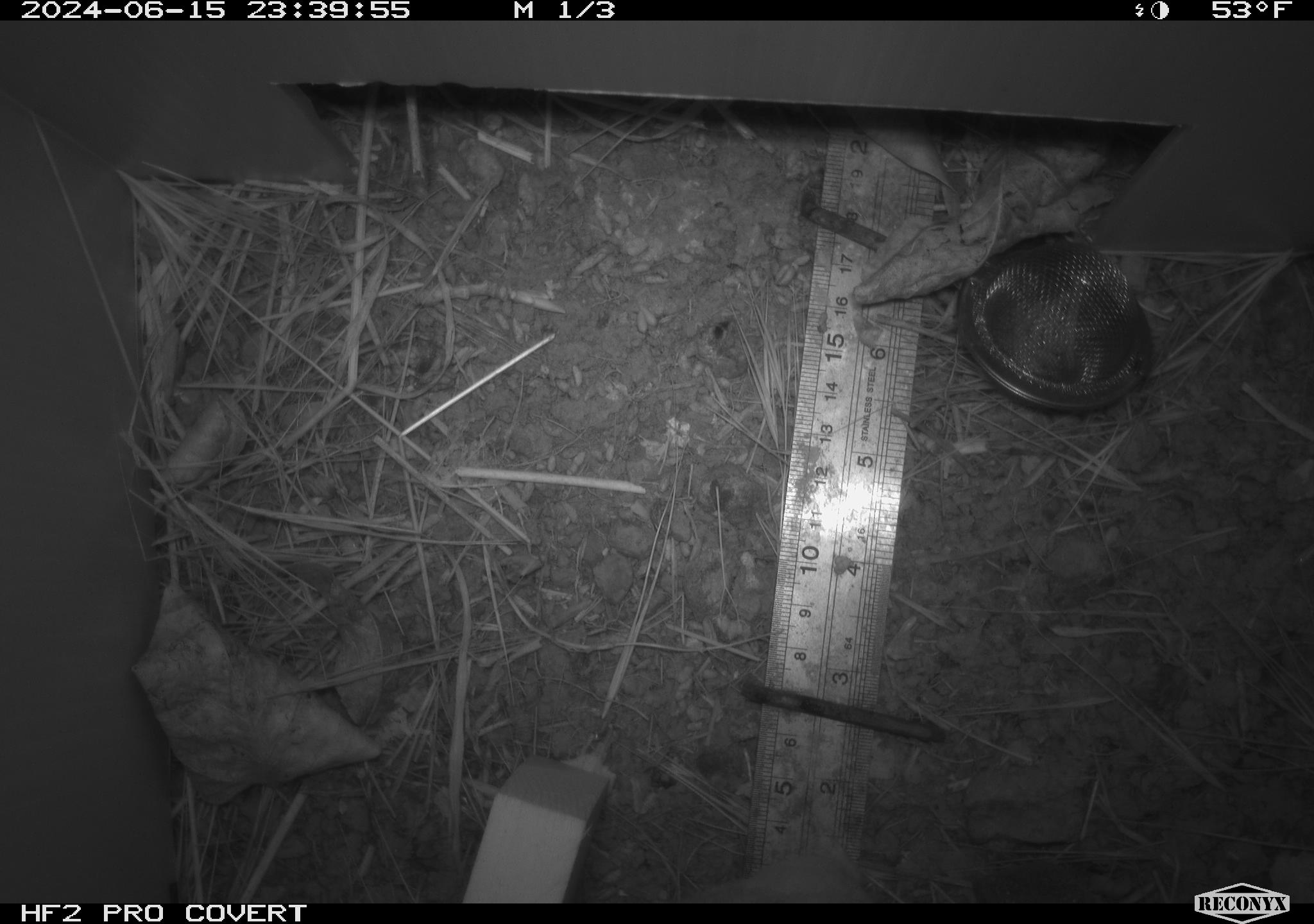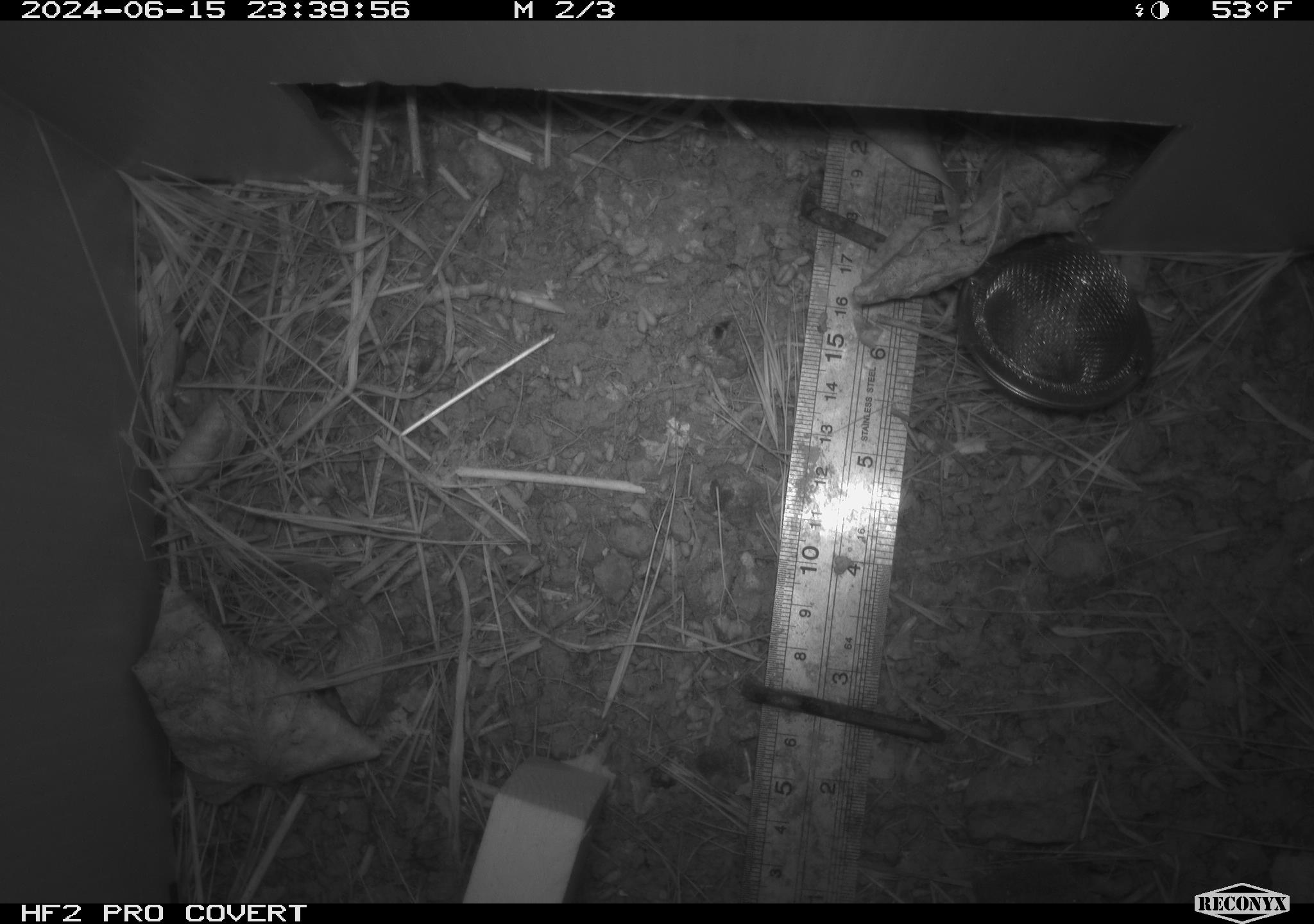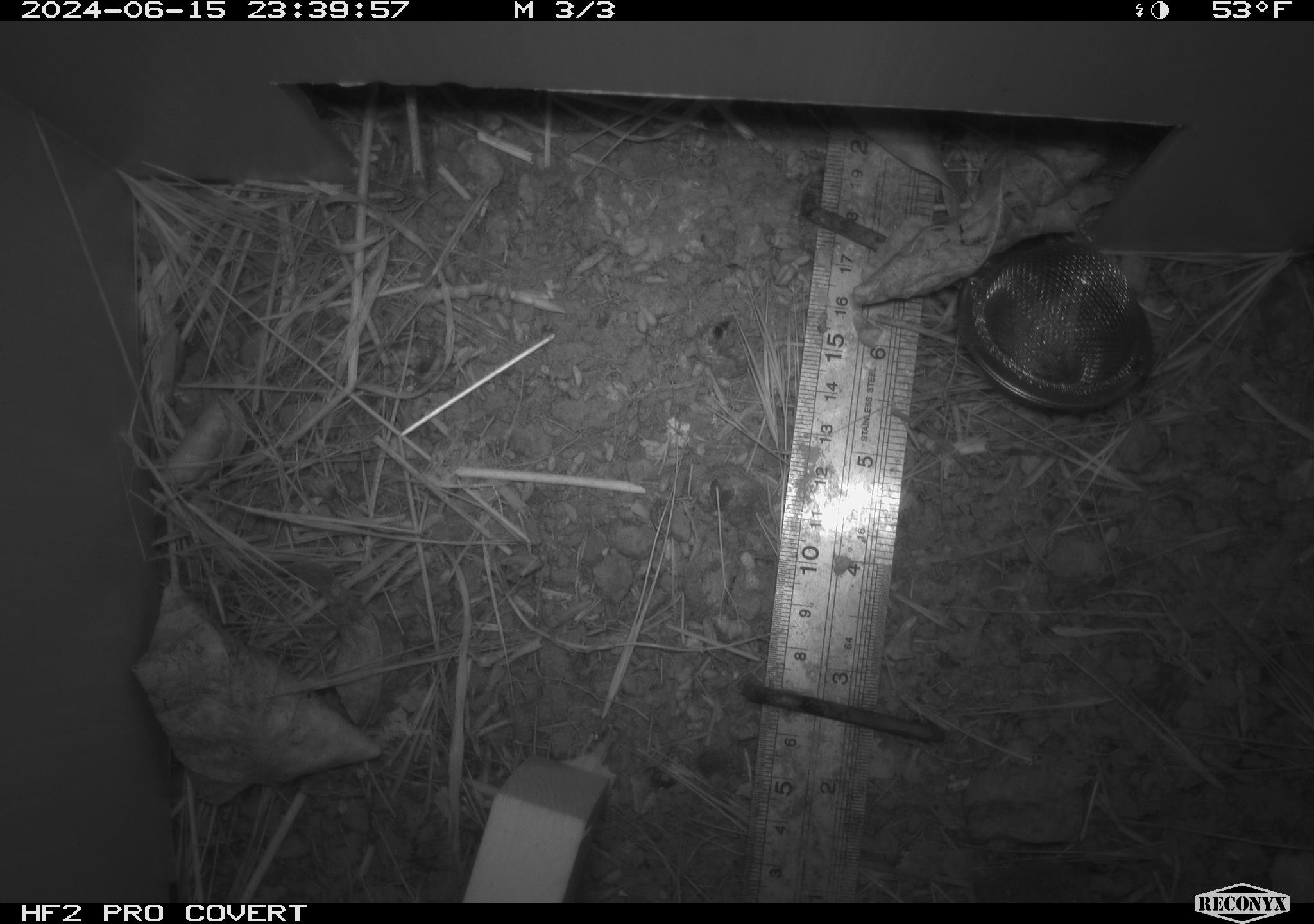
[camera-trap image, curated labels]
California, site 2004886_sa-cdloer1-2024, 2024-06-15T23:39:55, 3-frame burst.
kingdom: Animalia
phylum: Chordata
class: Mammalia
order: Rodentia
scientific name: Rodentia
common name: mouse species